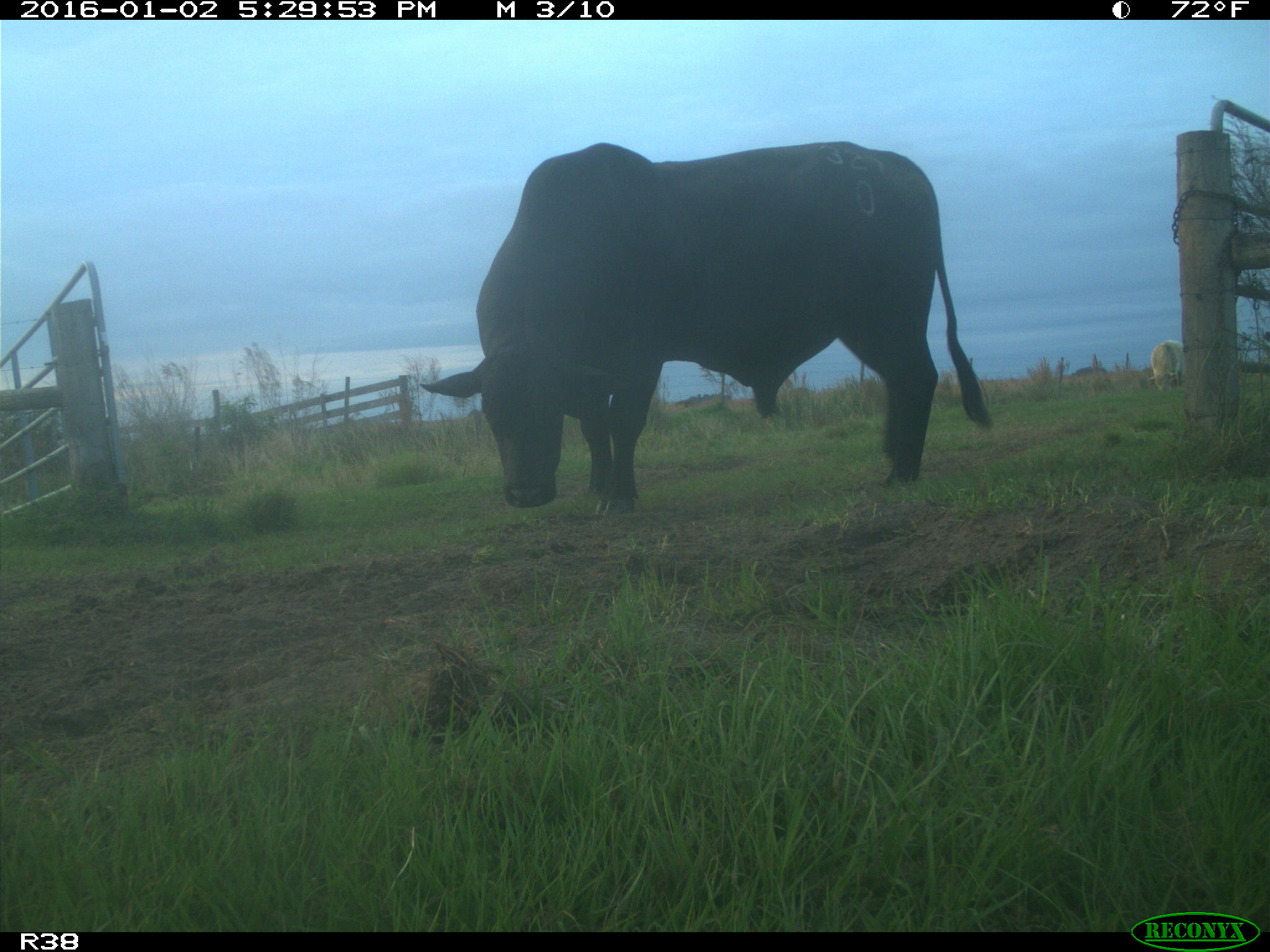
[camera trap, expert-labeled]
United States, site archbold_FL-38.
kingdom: Animalia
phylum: Chordata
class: Mammalia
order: Artiodactyla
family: Bovidae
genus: Bos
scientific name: Bos taurus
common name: domestic cow